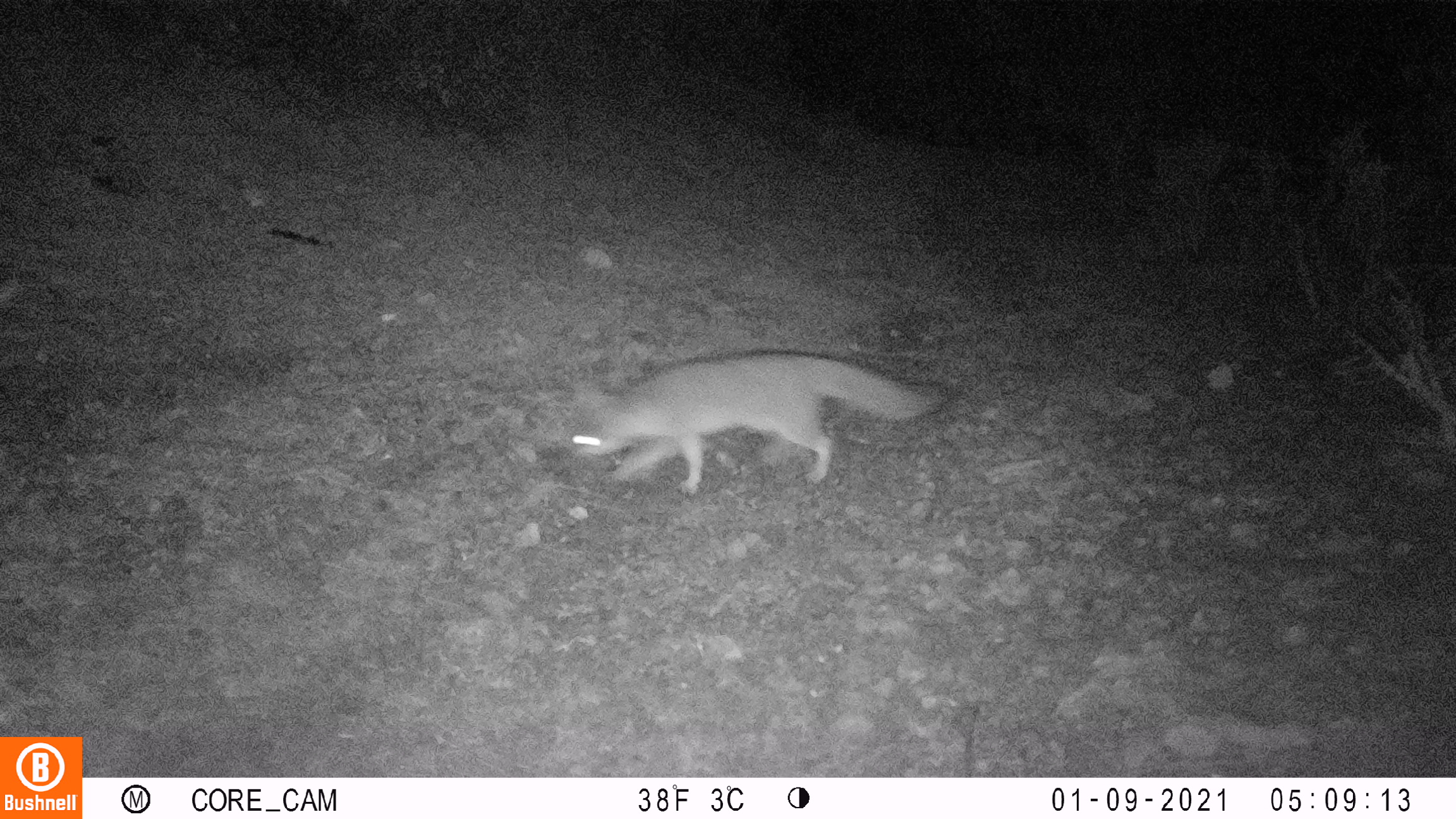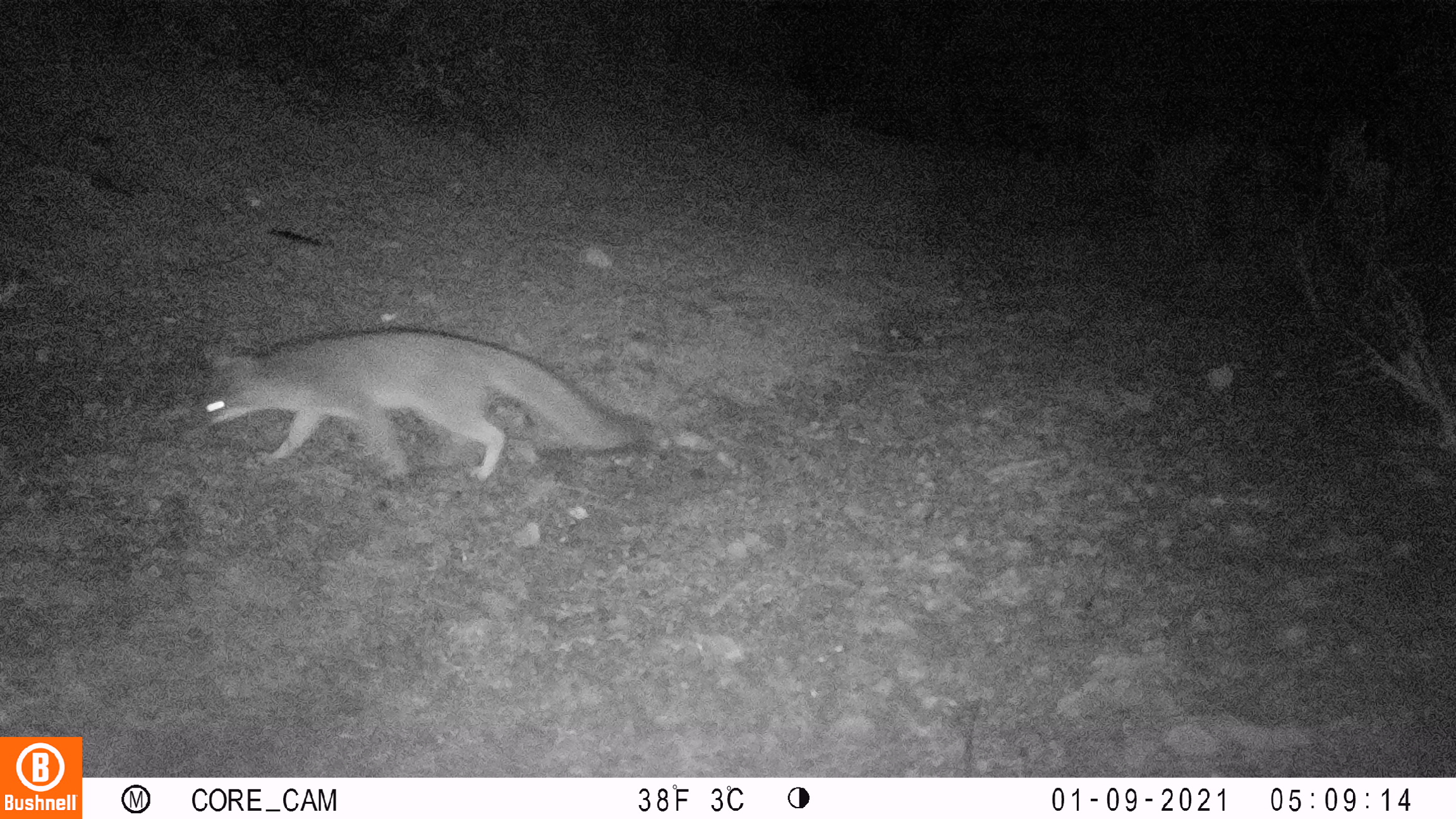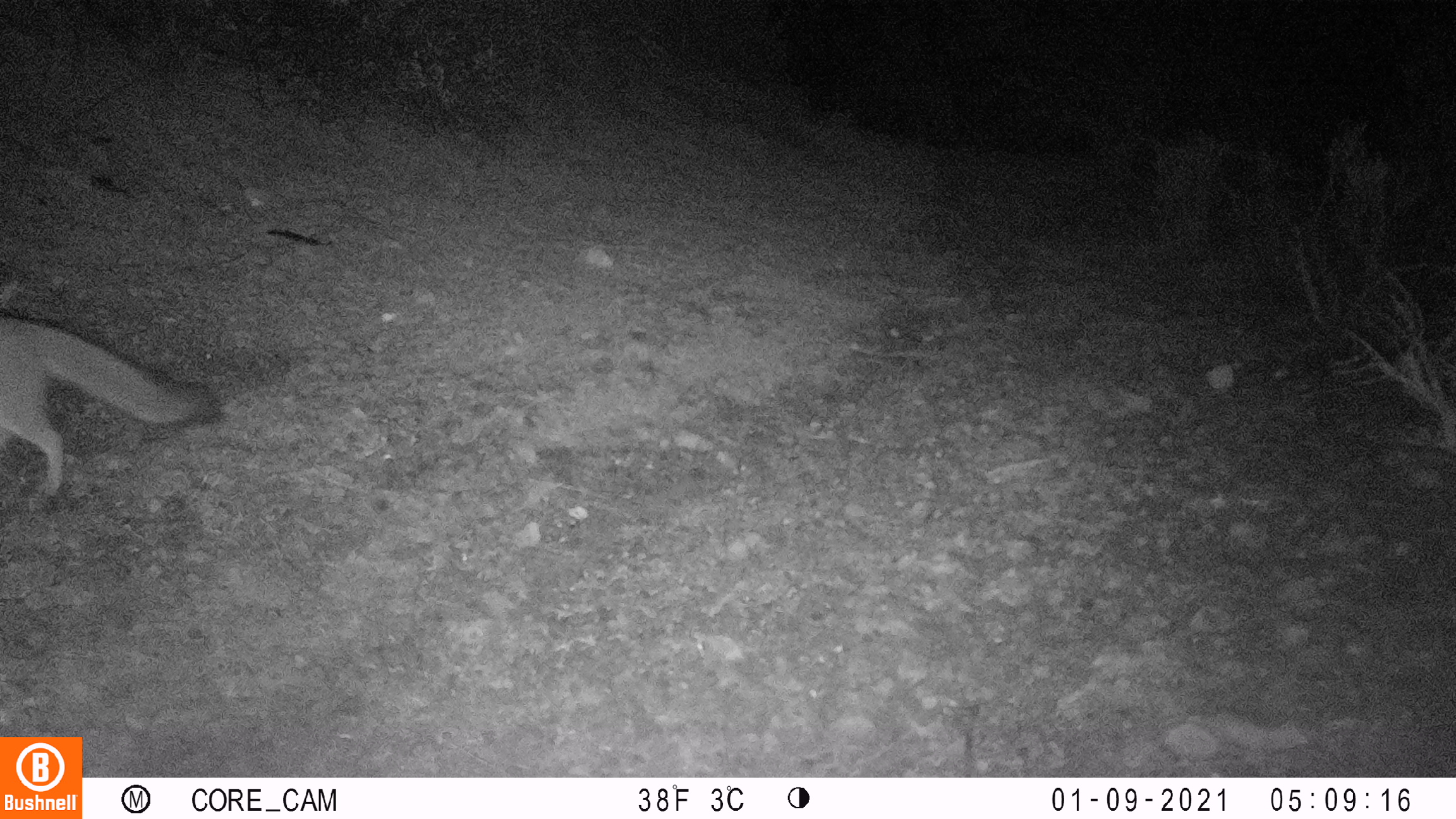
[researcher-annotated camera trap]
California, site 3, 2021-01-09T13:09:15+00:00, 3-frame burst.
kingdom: Animalia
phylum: Chordata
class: Mammalia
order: Carnivora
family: Canidae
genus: Urocyon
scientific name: Urocyon cinereoargenteus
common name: gray fox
Gray fox (Urocyon cinereoargenteus).